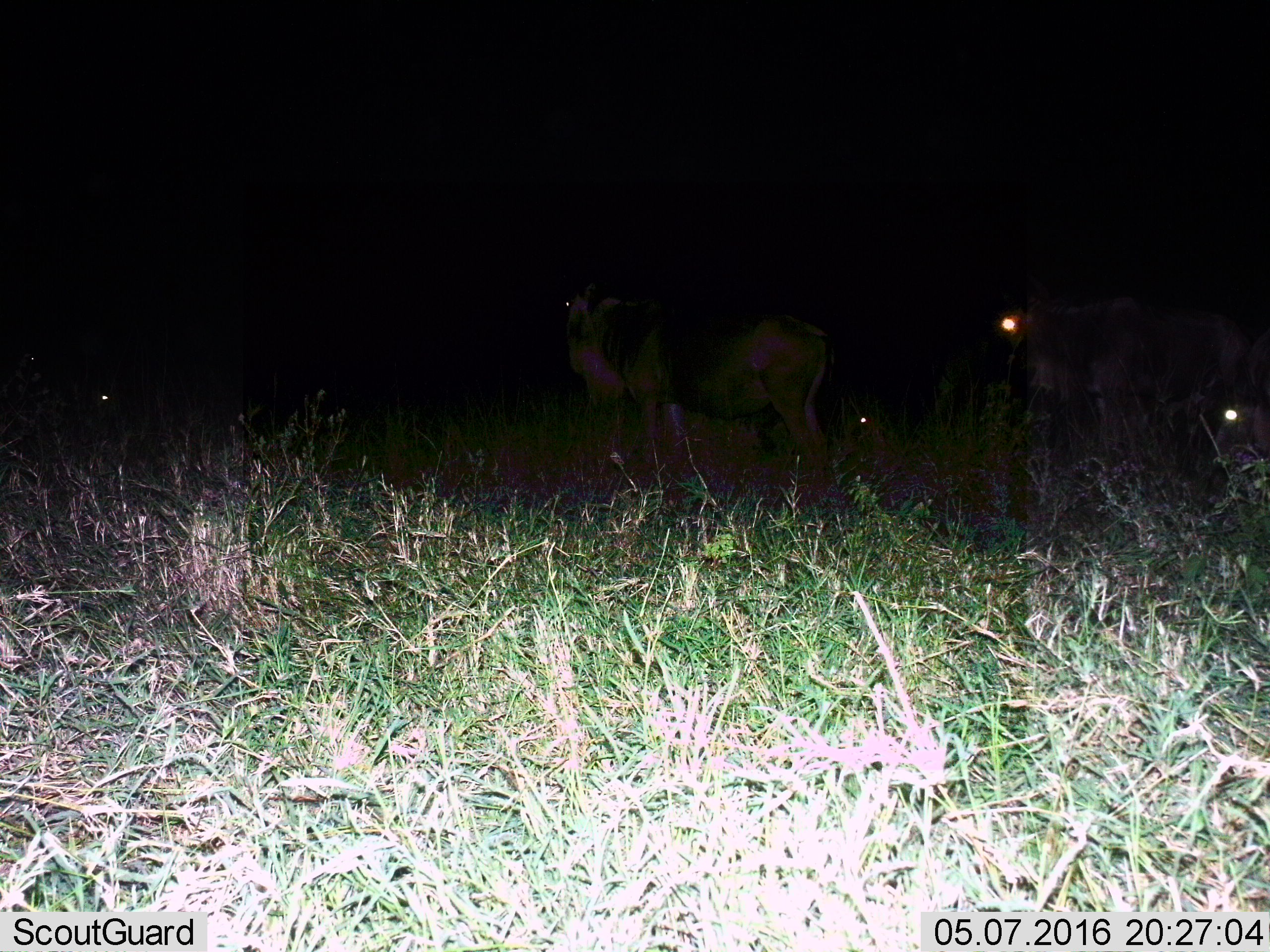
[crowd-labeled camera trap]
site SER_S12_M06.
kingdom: Animalia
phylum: Chordata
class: Mammalia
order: Artiodactyla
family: Bovidae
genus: Connochaetes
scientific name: Connochaetes taurinus taurinus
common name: blue wildebeest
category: wildebeestblue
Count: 5.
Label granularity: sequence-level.